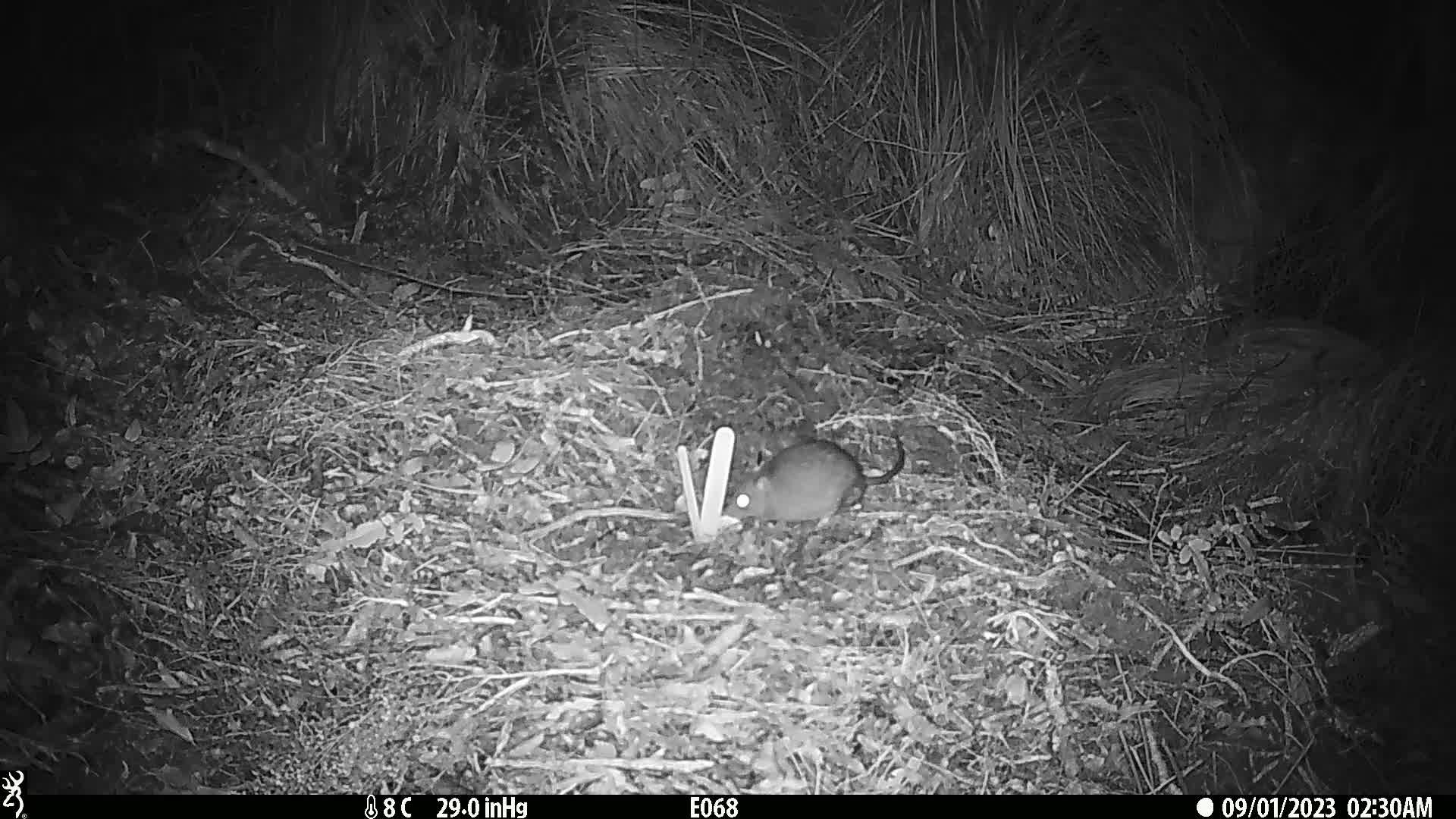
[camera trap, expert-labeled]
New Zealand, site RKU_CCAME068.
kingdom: Animalia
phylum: Chordata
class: Mammalia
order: Rodentia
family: Muridae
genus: Rattus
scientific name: Rattus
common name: rat